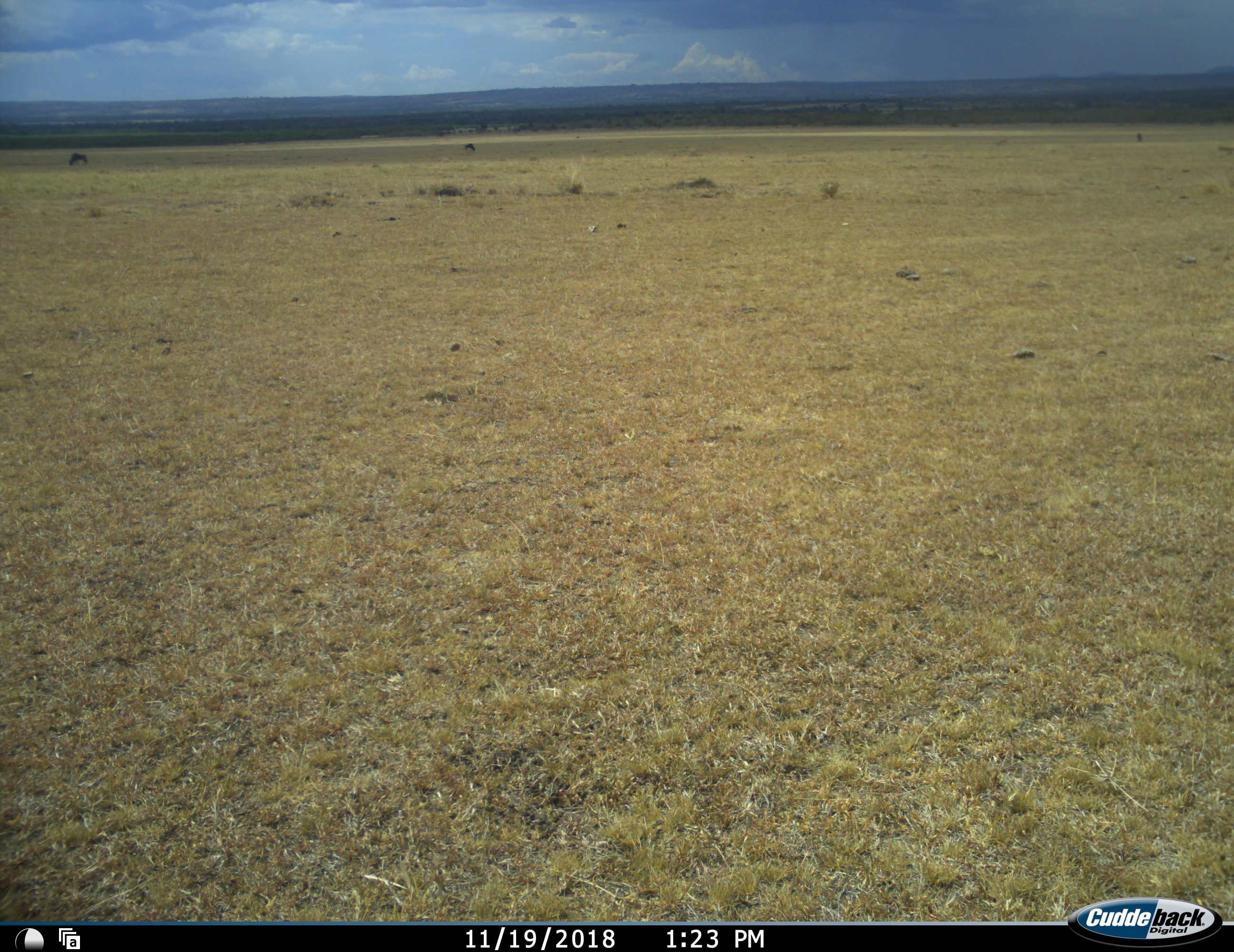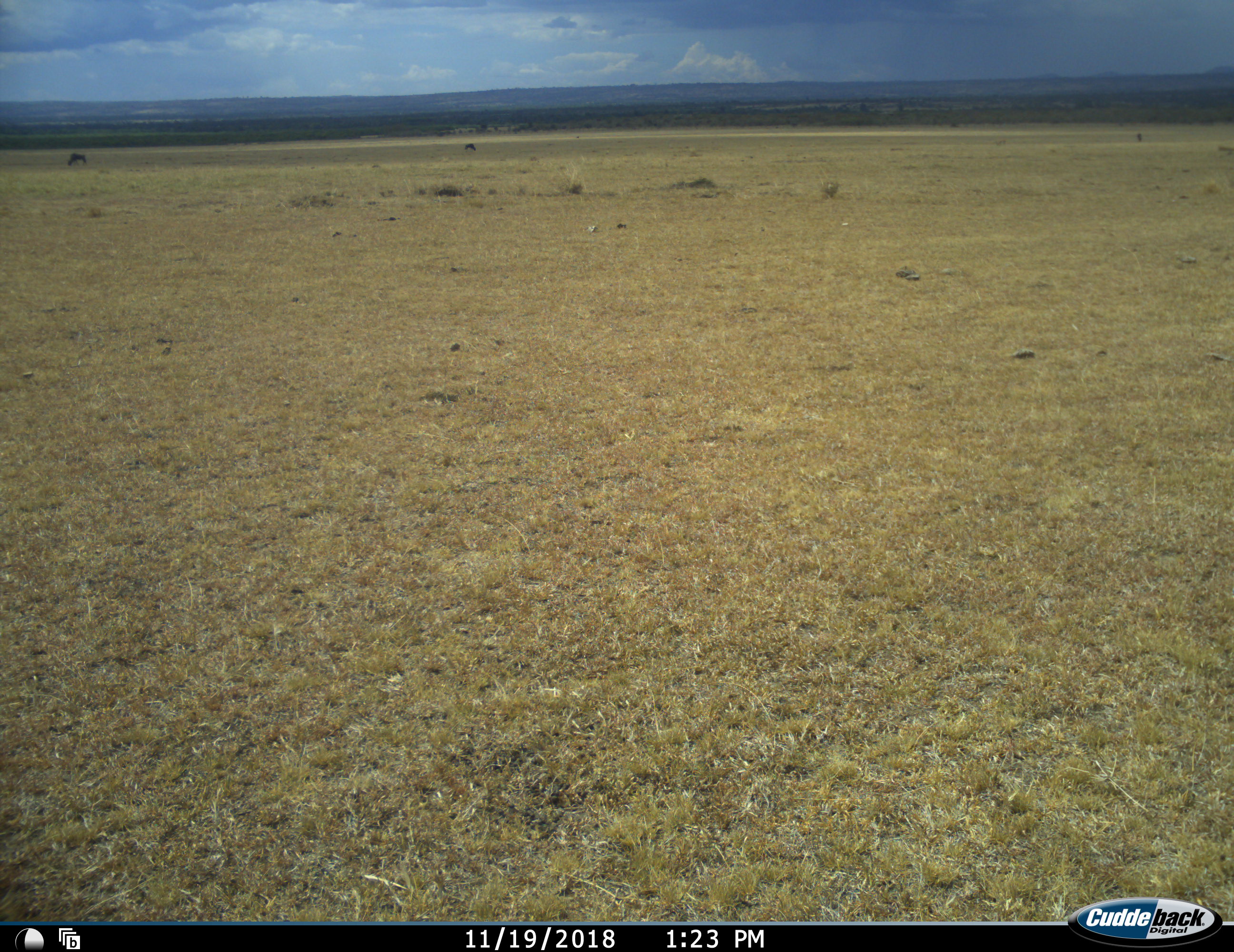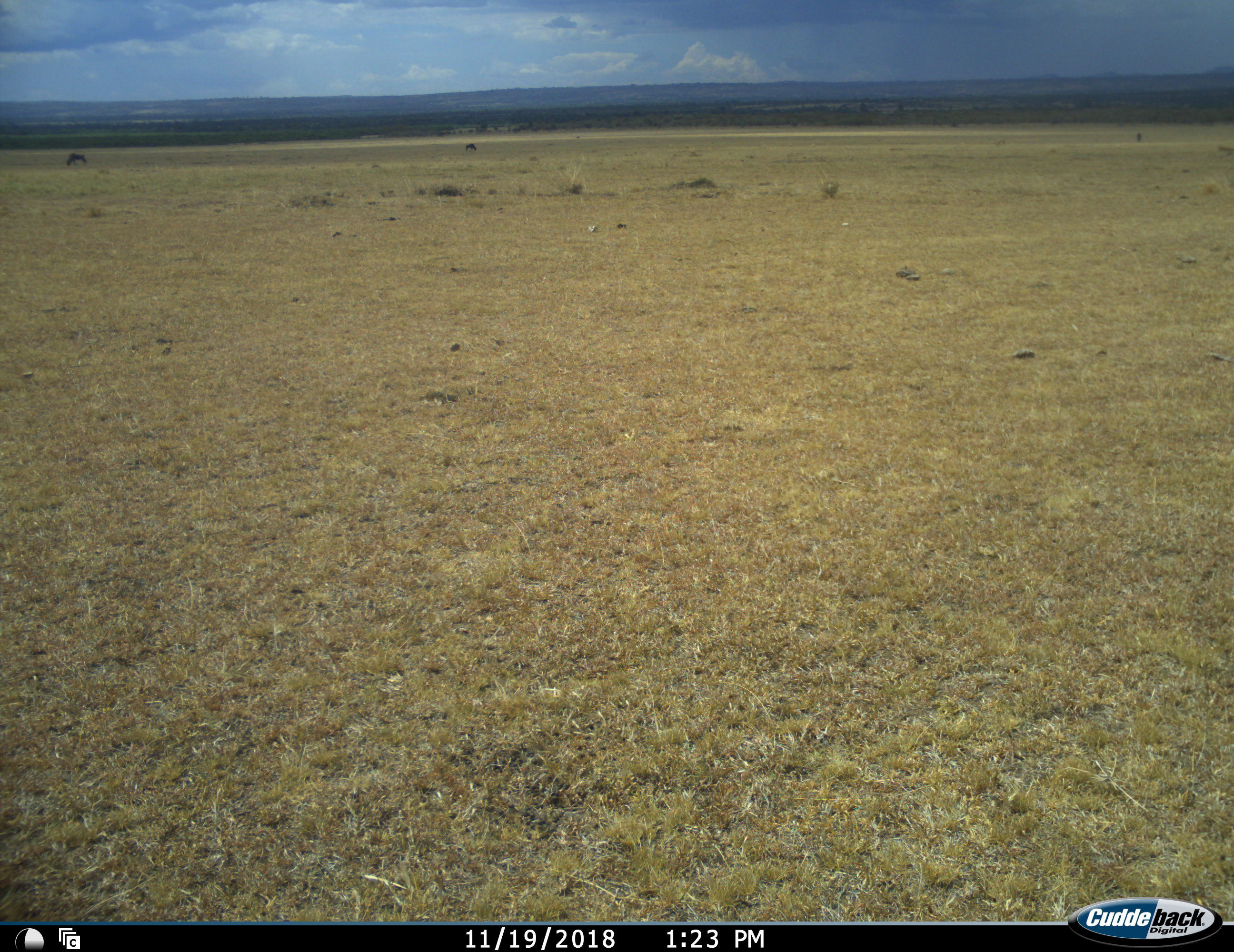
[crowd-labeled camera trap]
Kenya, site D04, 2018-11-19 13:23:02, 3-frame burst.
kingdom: Animalia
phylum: Chordata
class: Mammalia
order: Artiodactyla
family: Bovidae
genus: Connochaetes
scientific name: Connochaetes taurinus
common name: common wildebeest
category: wildebeest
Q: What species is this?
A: Wildebeest (common wildebeest) (Connochaetes taurinus).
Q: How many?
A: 2.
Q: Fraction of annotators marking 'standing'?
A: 25%.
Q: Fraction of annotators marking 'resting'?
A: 0%.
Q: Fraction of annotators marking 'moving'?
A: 25%.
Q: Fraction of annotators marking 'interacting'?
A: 0%.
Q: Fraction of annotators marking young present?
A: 0%.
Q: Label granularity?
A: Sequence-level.